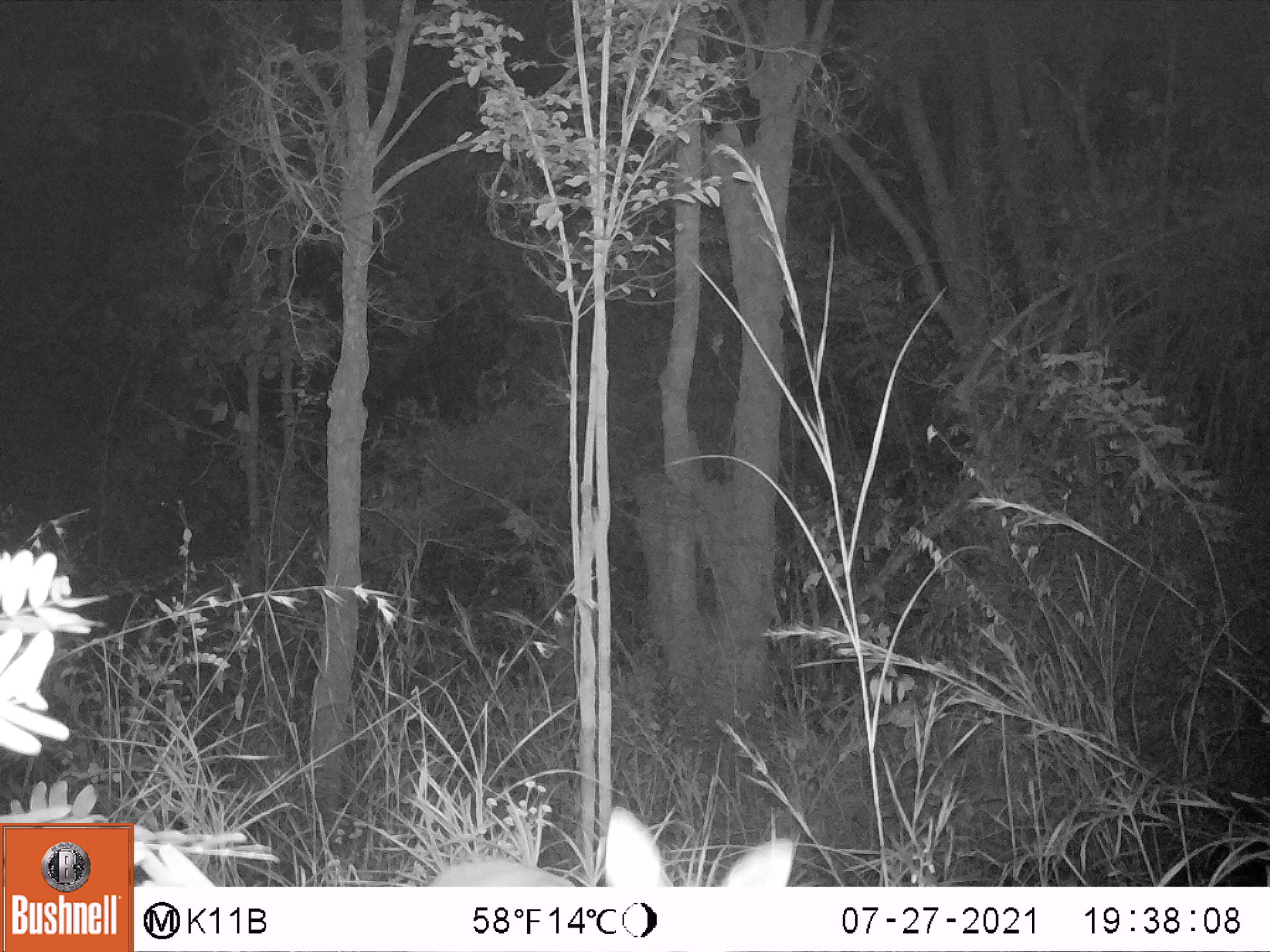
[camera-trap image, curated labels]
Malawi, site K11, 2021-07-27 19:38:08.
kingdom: Animalia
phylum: Chordata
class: Mammalia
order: Artiodactyla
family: Bovidae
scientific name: Antilopinae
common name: small antelope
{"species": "small antelope (Antilopinae)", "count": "1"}